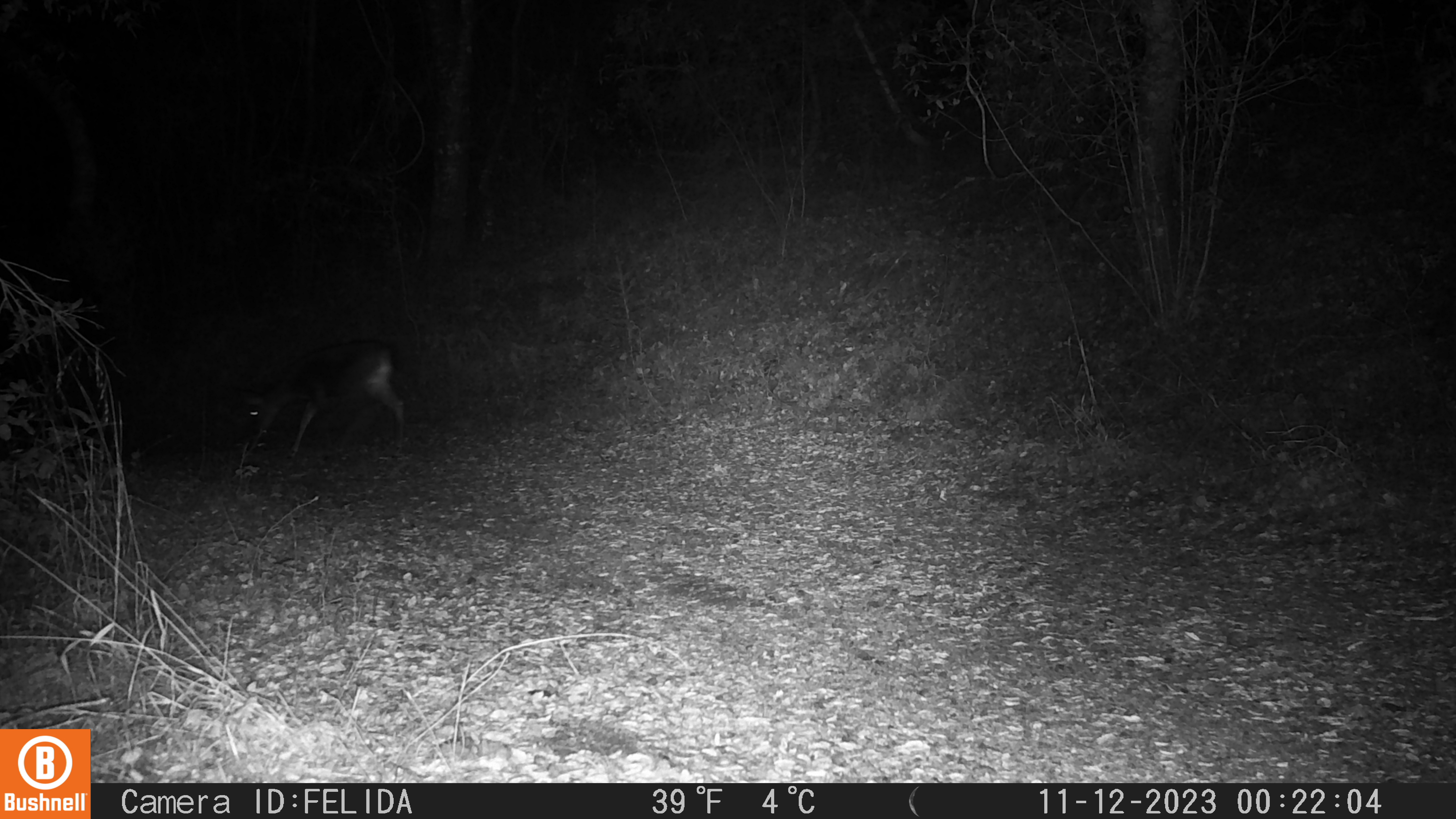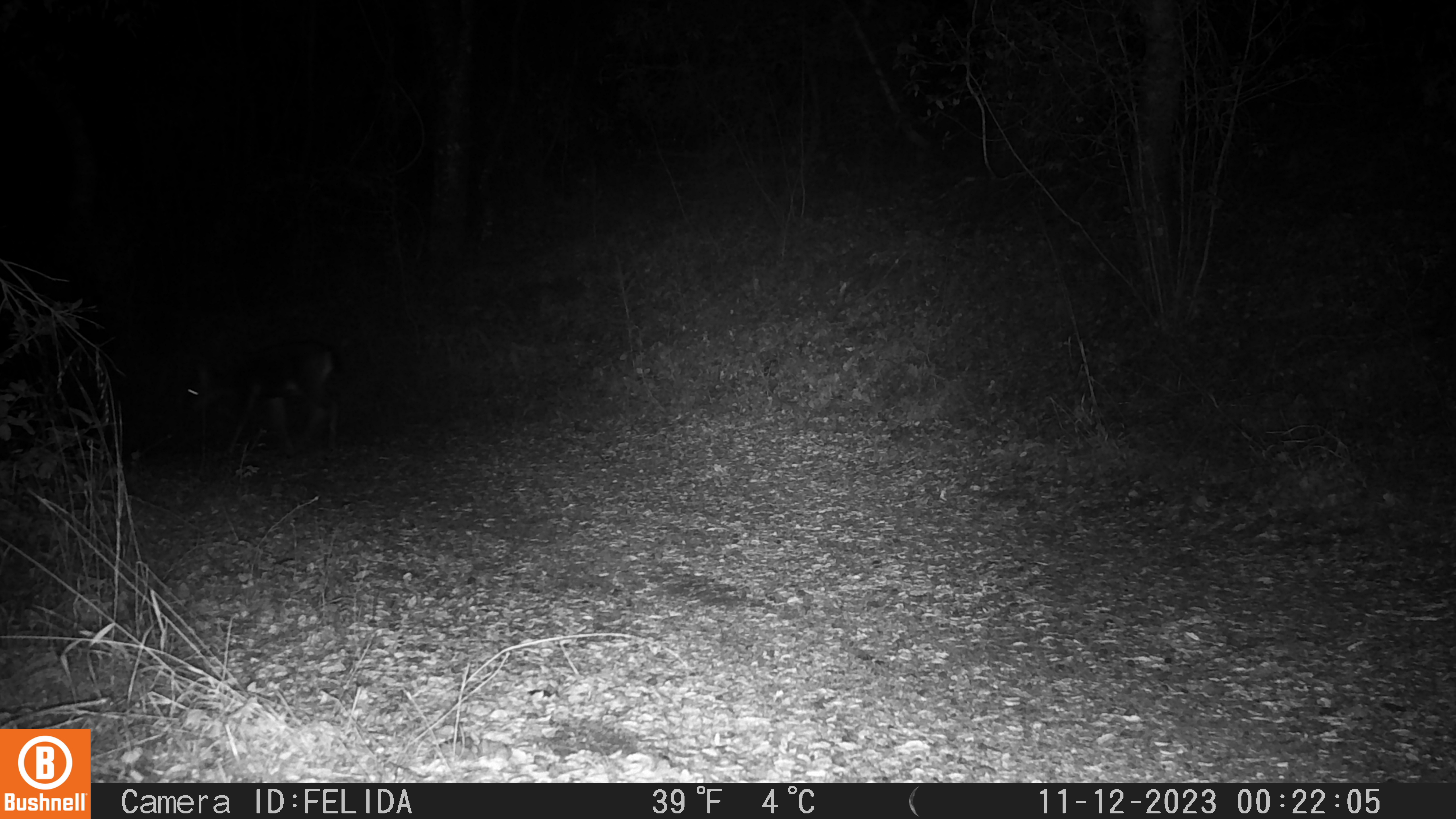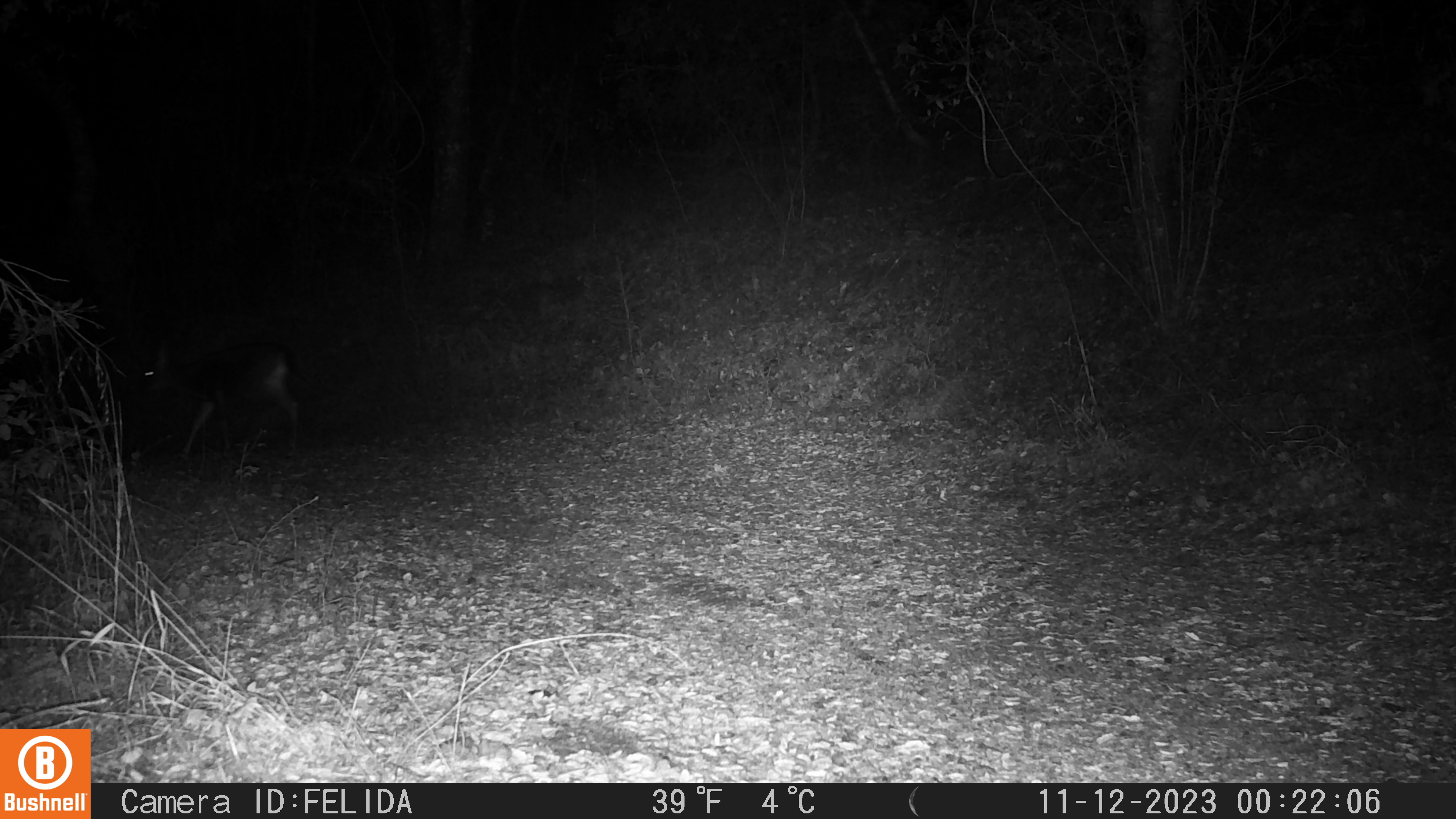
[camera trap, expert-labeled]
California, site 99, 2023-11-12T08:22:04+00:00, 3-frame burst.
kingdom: Animalia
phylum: Chordata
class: Mammalia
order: Artiodactyla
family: Cervidae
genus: Odocoileus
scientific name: Odocoileus hemionus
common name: mule deer